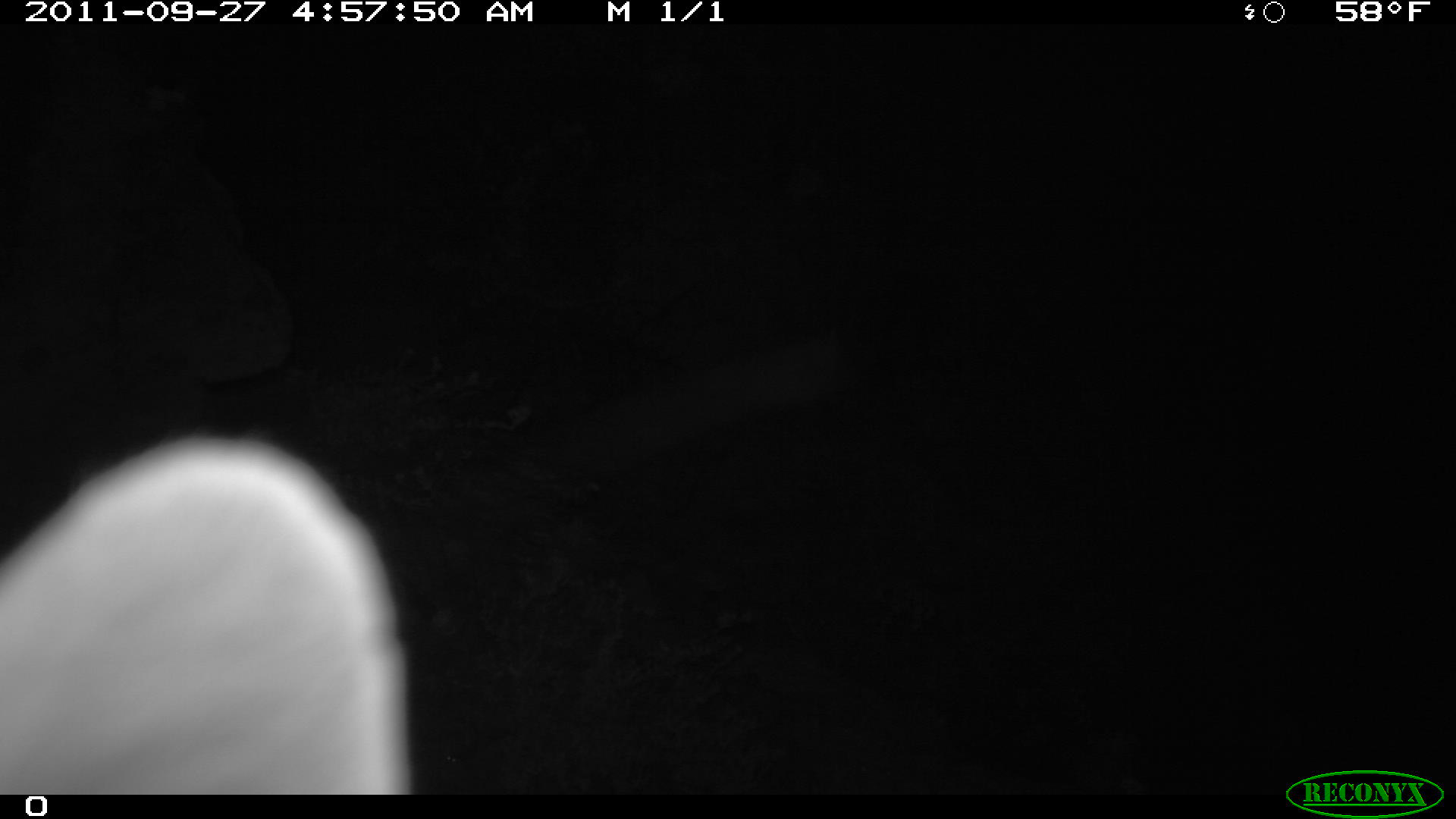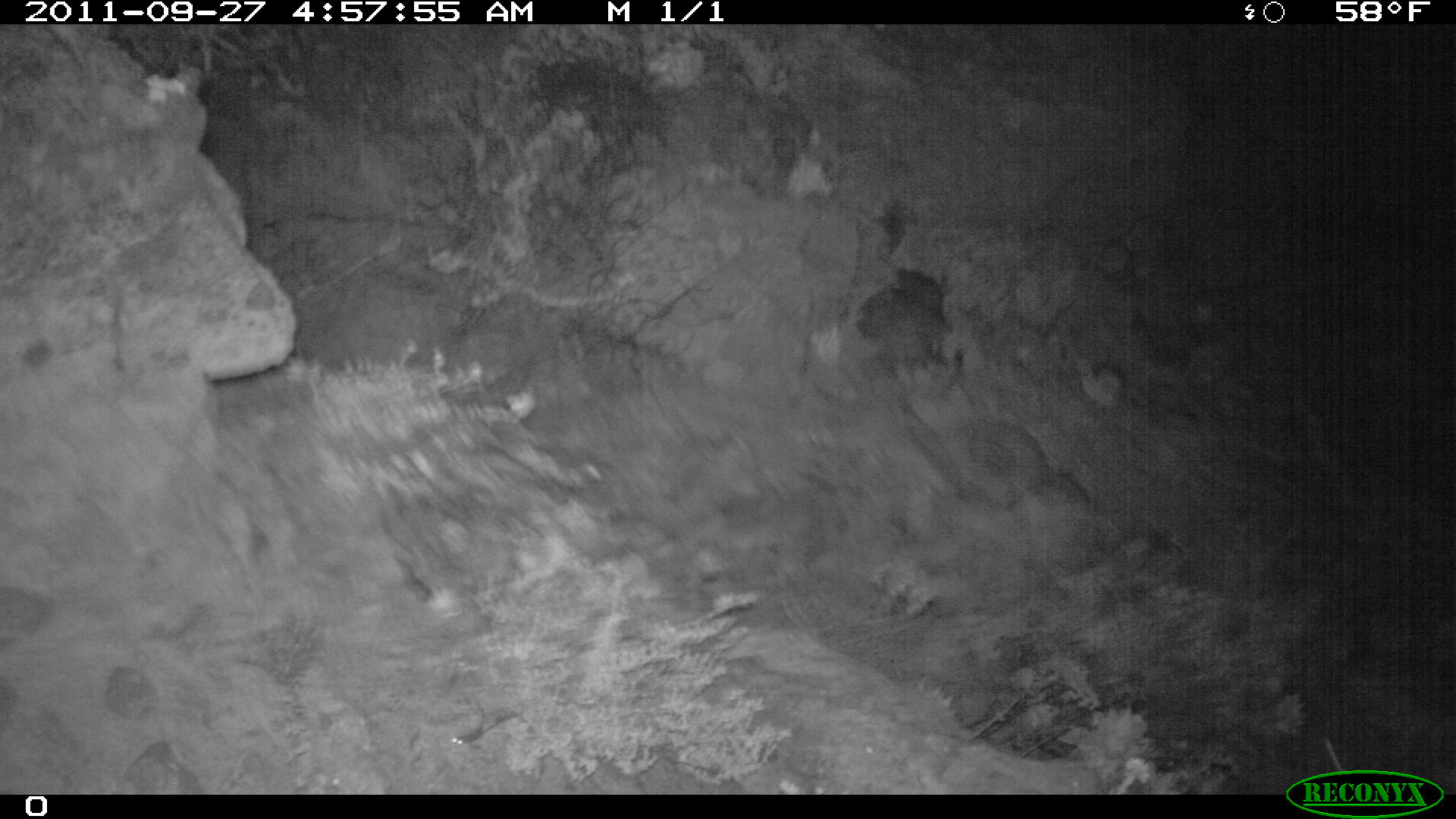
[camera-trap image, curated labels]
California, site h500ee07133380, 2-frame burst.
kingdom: Animalia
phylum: Chordata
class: Mammalia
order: Carnivora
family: Canidae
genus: Urocyon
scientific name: Urocyon littoralis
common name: island fox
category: fox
Fox (island fox) (Urocyon littoralis).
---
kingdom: Animalia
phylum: Chordata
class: Mammalia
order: Rodentia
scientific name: Rodentia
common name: rodent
Rodent (Rodentia).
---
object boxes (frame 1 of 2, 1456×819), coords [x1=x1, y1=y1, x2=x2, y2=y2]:
fox: [x1=0, y1=432, x2=413, y2=793]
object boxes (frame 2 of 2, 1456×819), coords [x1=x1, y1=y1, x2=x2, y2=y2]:
rodent: [x1=451, y1=696, x2=484, y2=745]